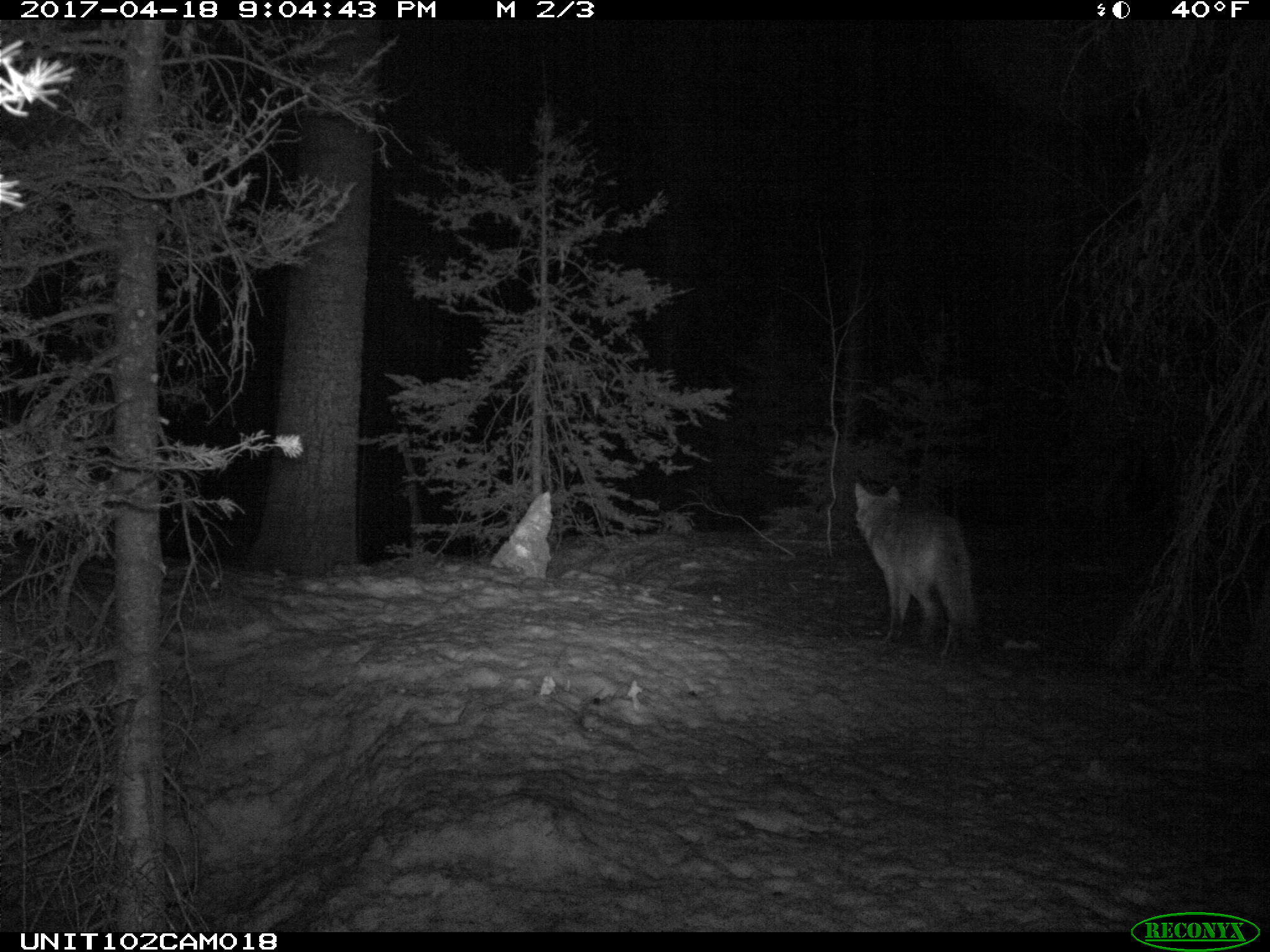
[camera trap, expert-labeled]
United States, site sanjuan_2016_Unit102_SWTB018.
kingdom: Animalia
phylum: Chordata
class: Mammalia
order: Carnivora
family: Canidae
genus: Canis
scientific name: Canis latrans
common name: coyote